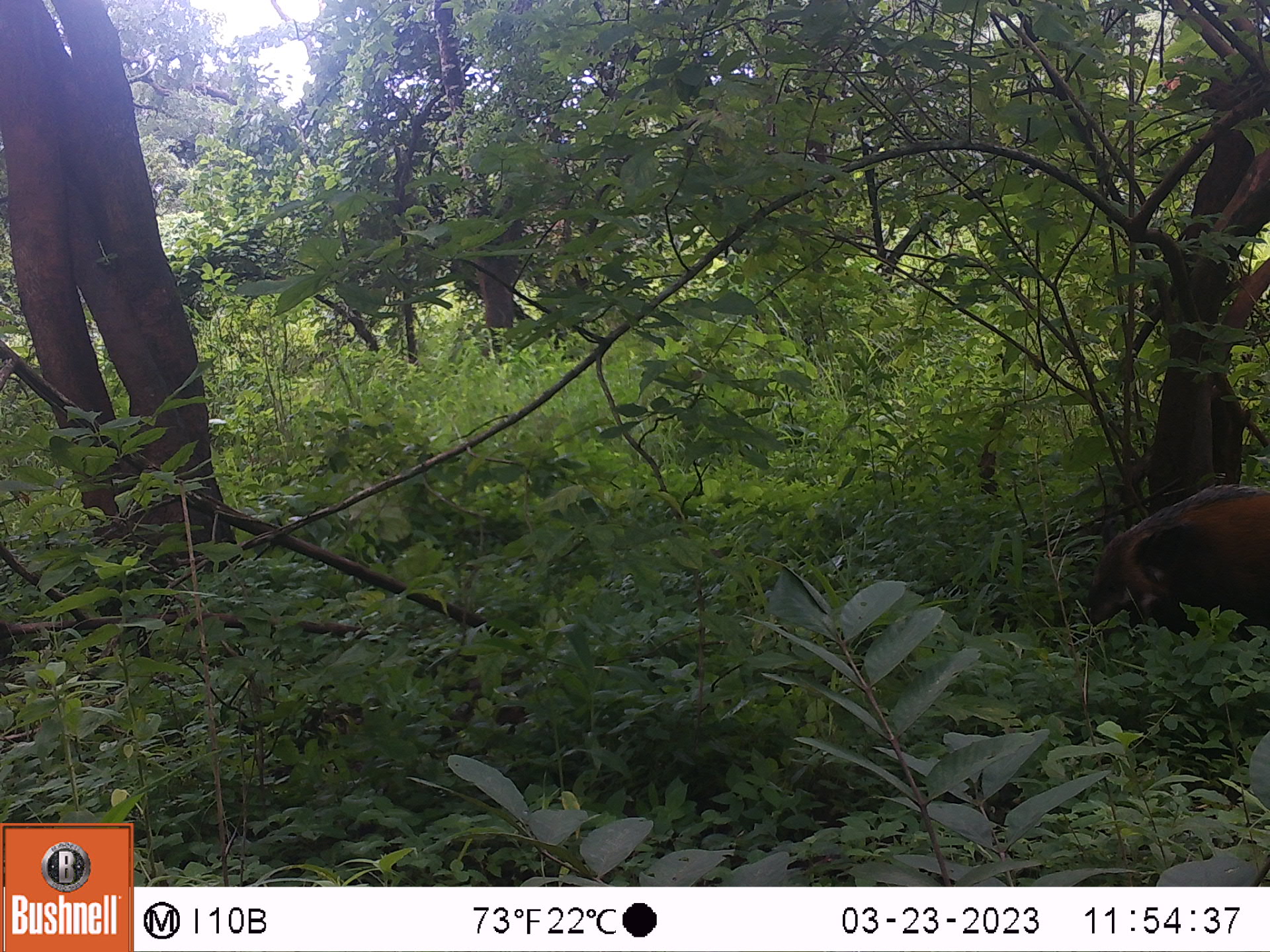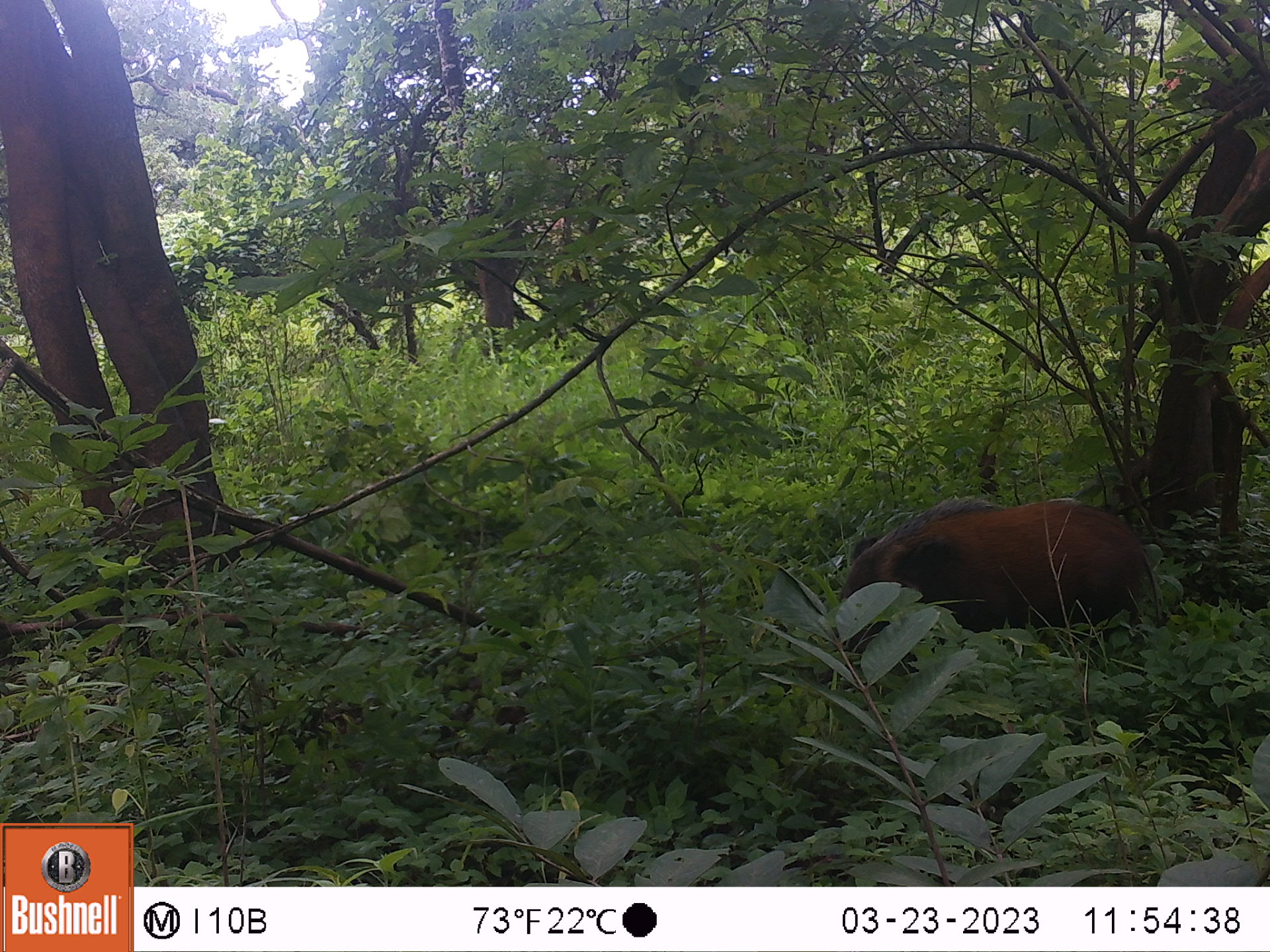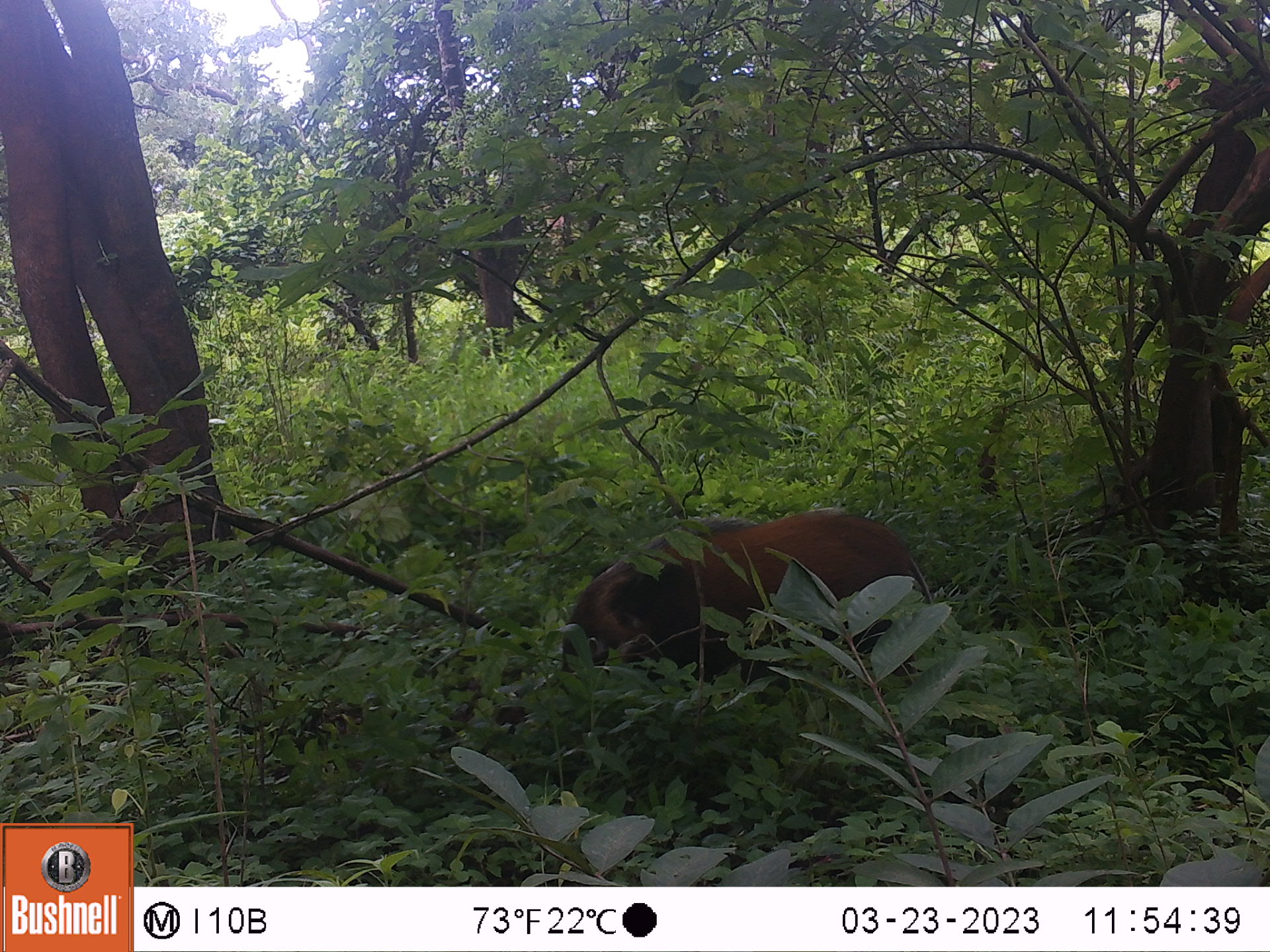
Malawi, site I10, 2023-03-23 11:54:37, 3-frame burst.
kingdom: Animalia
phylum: Chordata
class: Mammalia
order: Artiodactyla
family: Suidae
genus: Potamochoerus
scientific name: Potamochoerus larvatus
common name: bushpig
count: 1